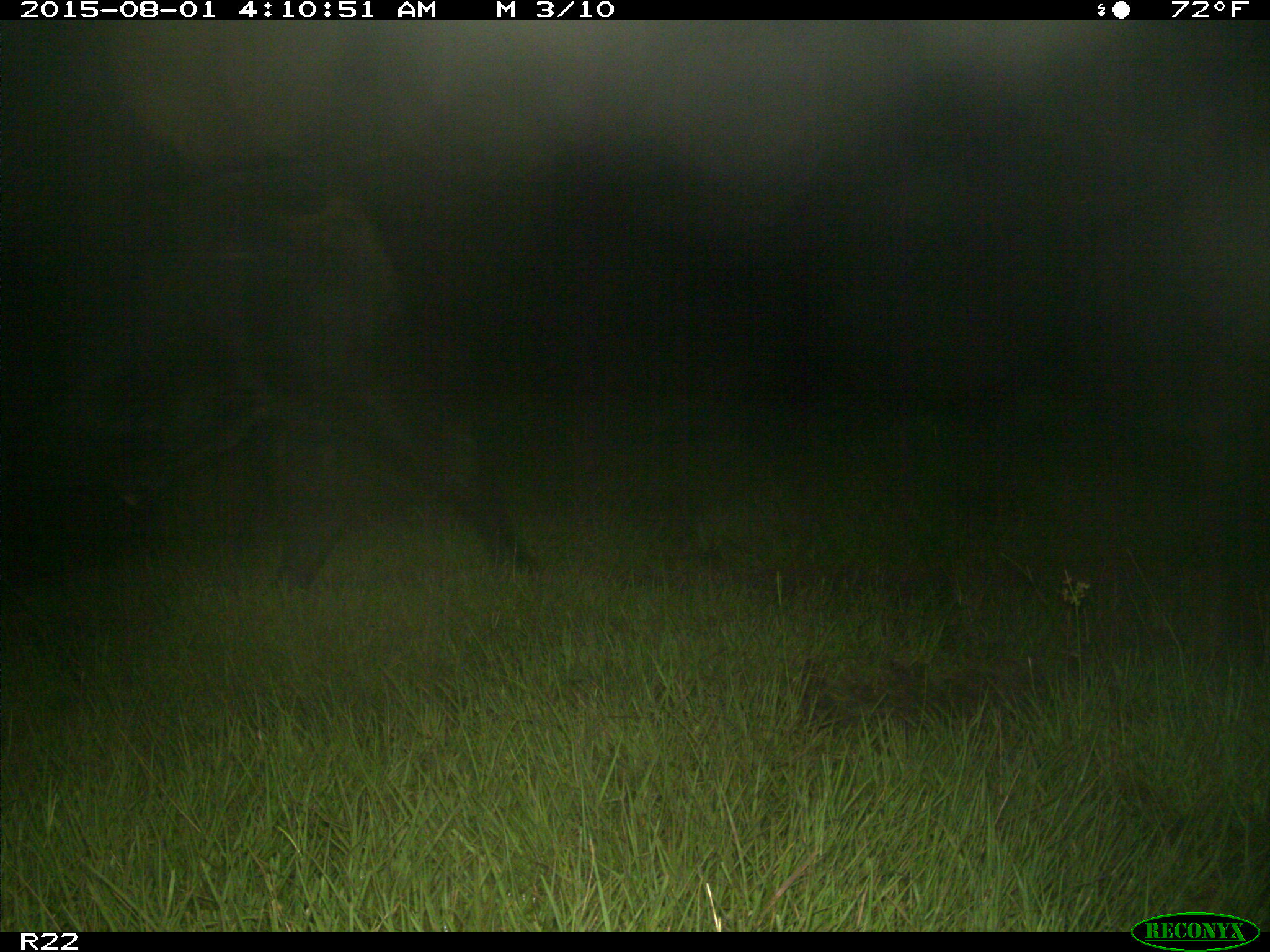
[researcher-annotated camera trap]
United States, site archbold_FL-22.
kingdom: Animalia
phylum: Chordata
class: Mammalia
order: Artiodactyla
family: Bovidae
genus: Bos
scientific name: Bos taurus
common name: domestic cow